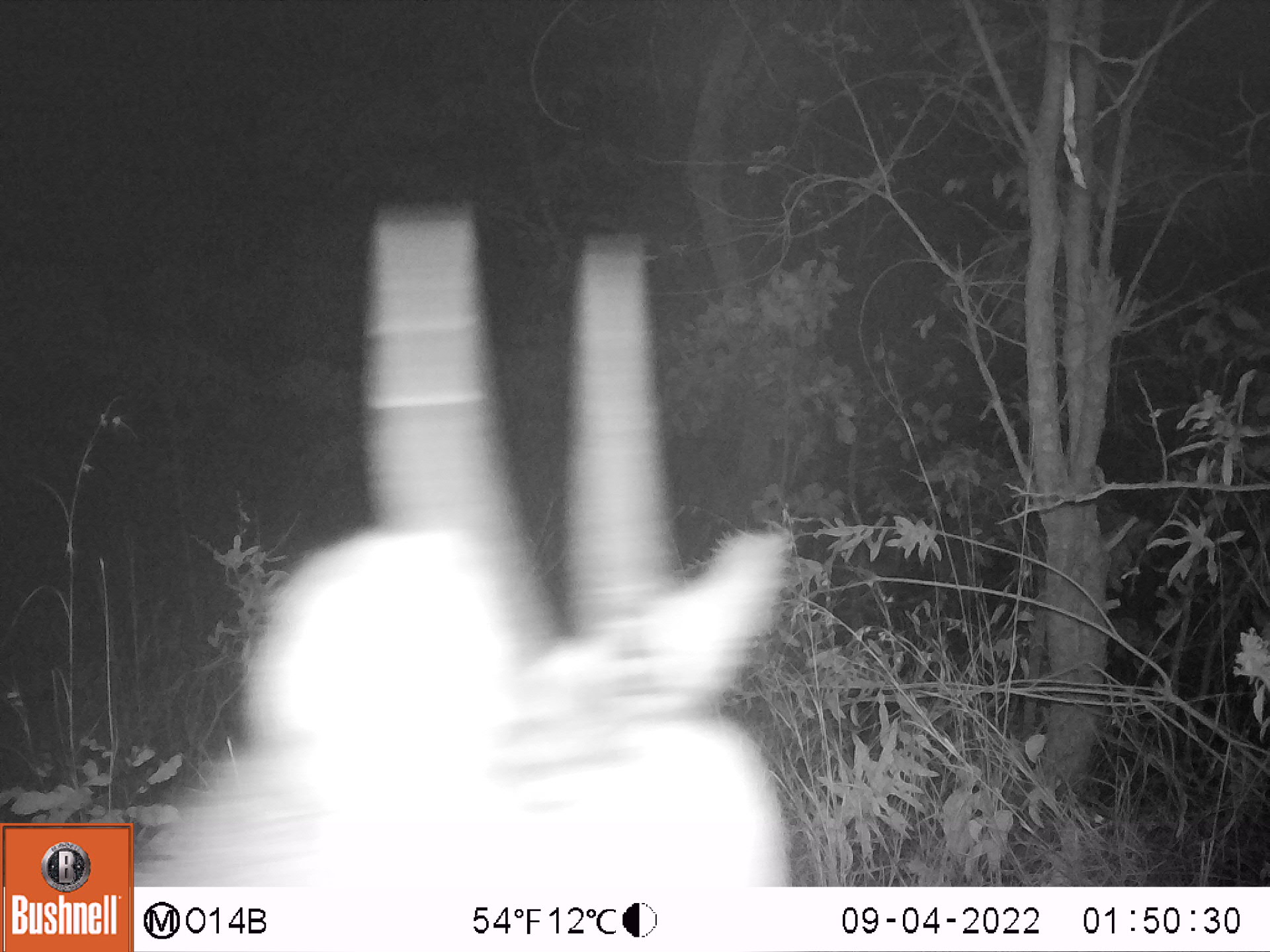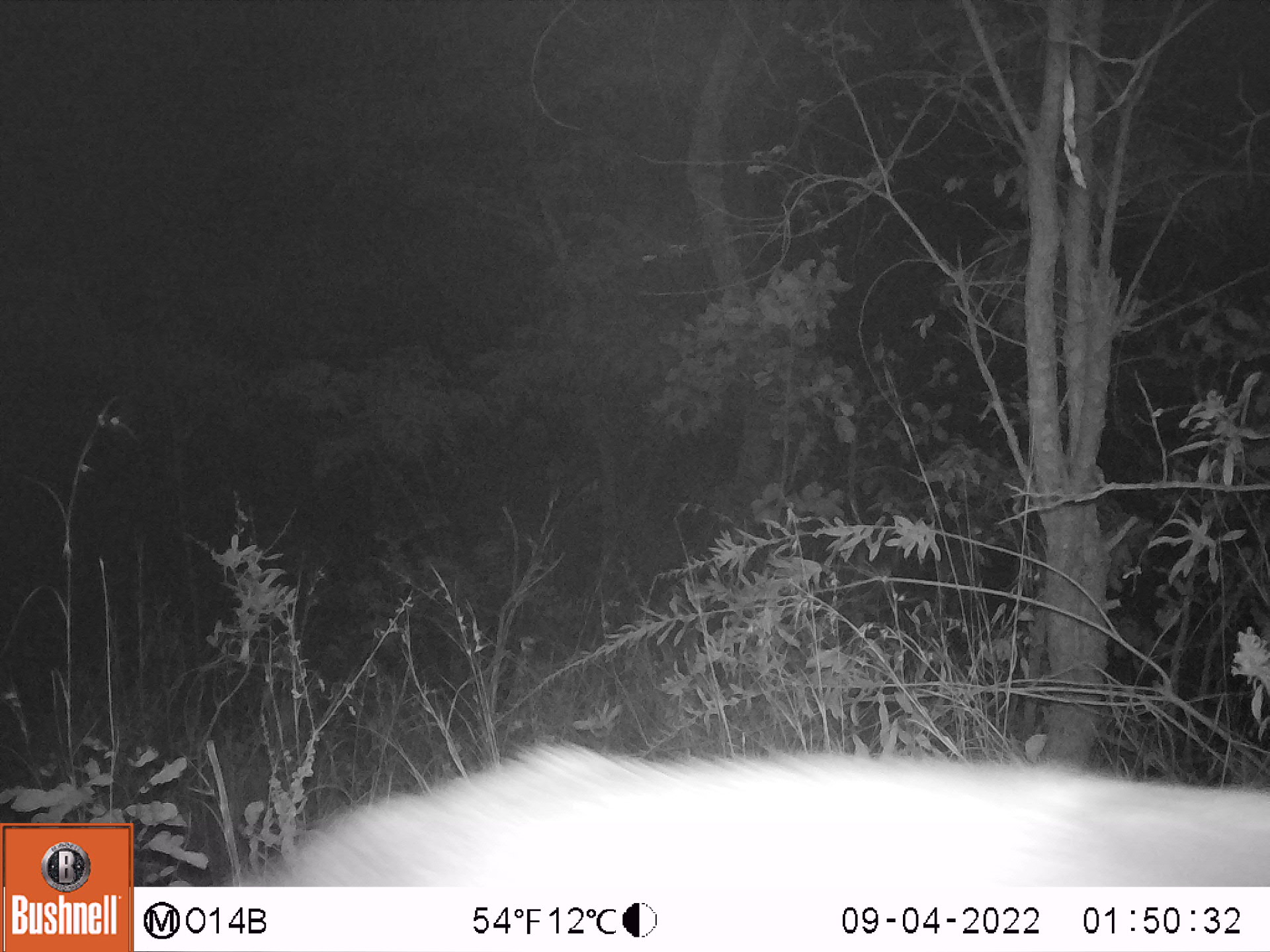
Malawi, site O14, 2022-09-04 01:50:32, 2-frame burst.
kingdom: Animalia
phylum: Chordata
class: Mammalia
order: Artiodactyla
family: Bovidae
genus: Kobus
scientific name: Kobus ellipsiprymnus ellipsiprymnus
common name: common waterbuck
Common waterbuck (Kobus ellipsiprymnus ellipsiprymnus), count 1.